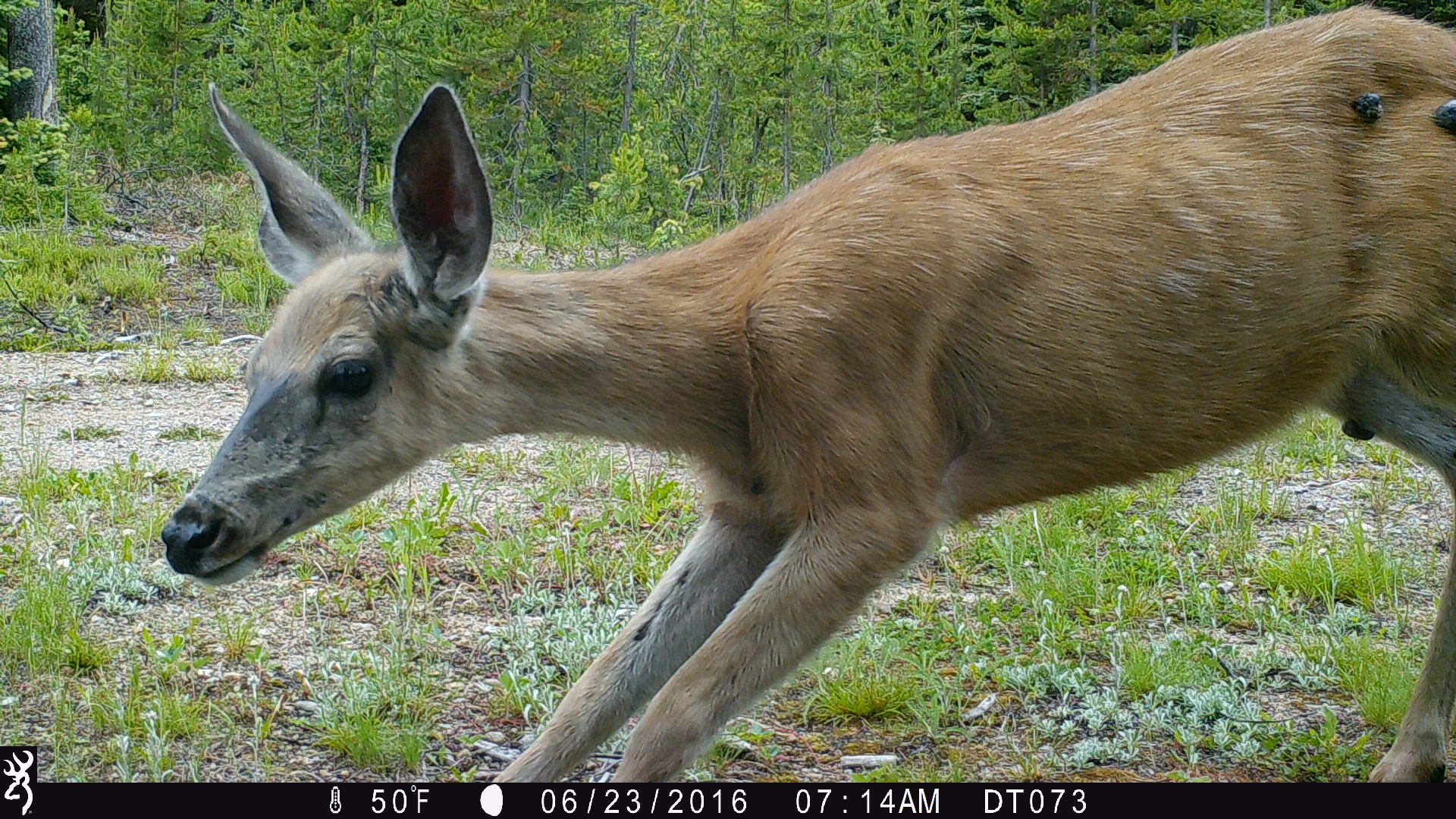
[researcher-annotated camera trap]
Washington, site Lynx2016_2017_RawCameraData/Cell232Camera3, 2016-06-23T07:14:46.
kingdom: Animalia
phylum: Chordata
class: Mammalia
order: Artiodactyla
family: Cervidae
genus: Odocoileus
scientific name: Odocoileus hemionus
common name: mule deer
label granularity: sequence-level